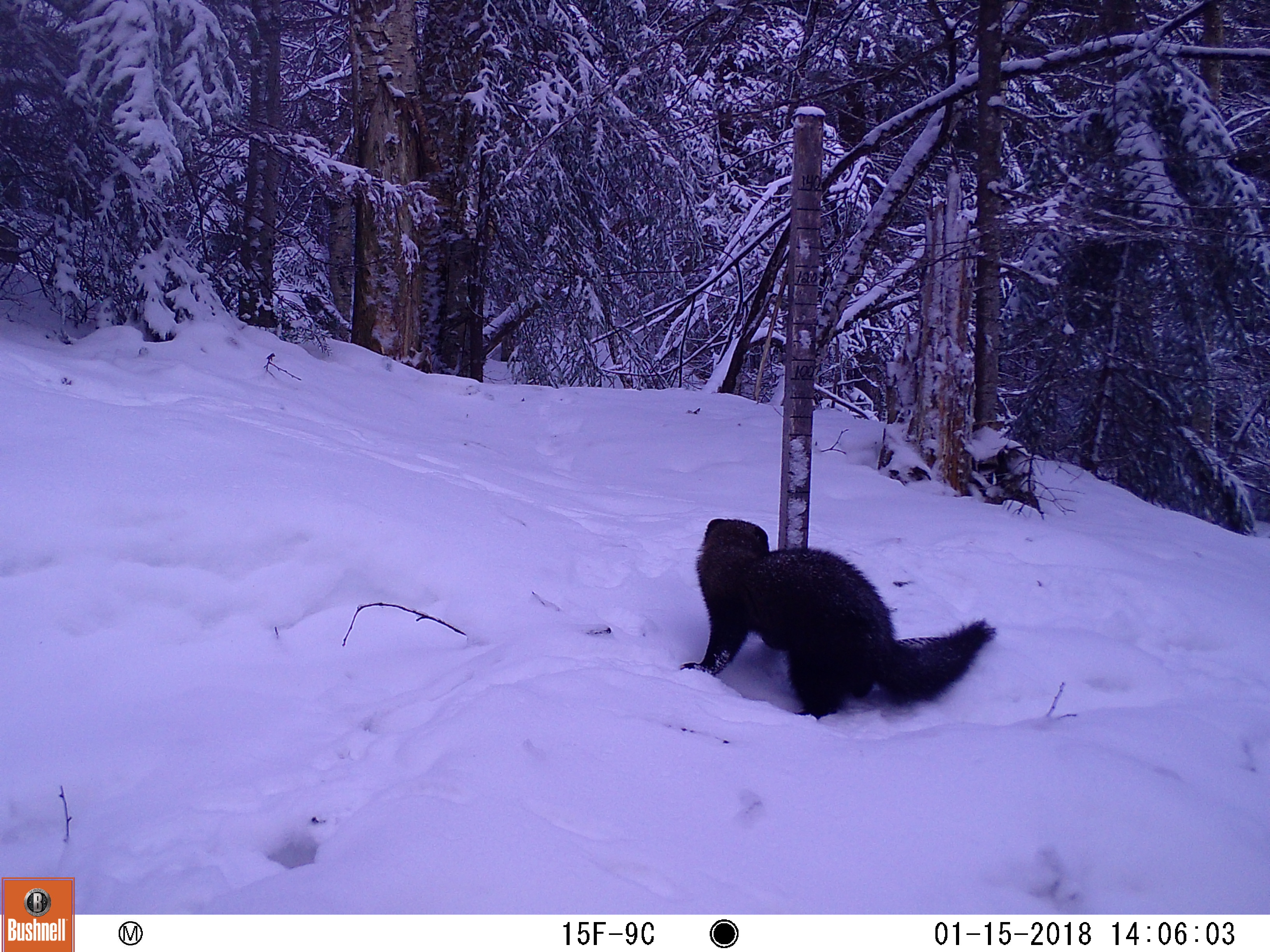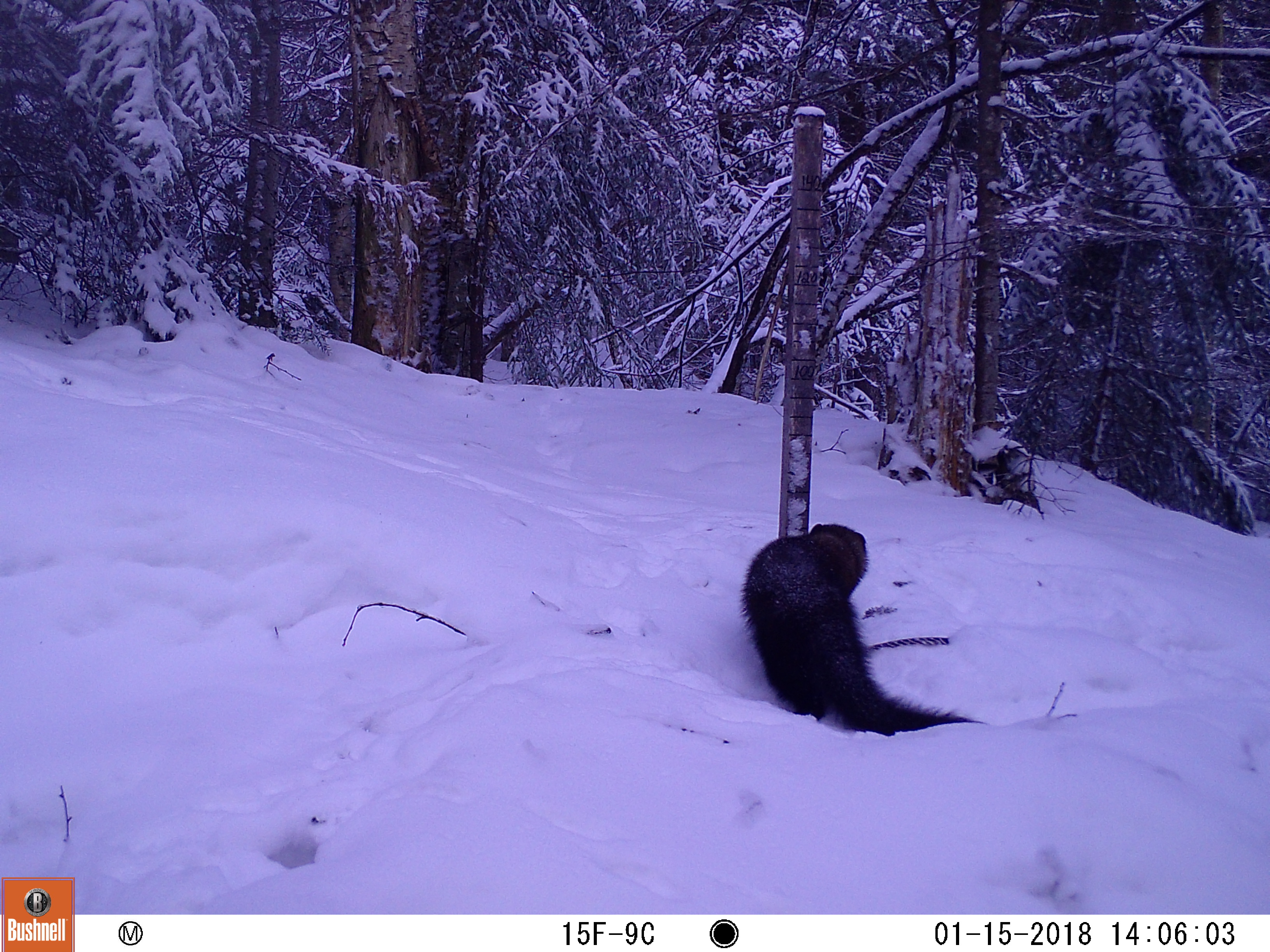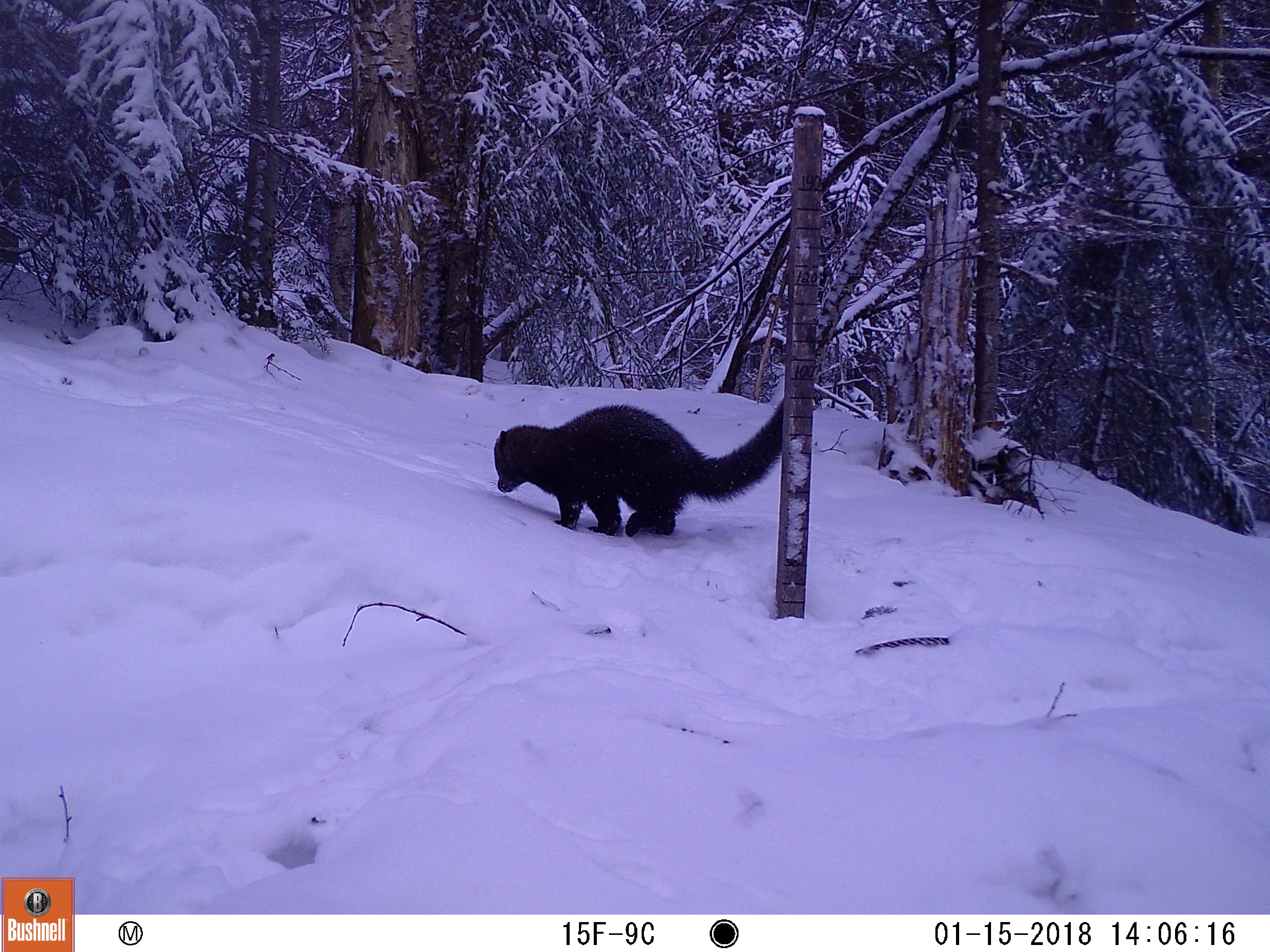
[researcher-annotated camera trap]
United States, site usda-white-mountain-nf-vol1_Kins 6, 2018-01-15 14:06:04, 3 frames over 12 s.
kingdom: Animalia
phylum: Chordata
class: Mammalia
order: Carnivora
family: Mustelidae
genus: Pekania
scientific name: Pekania pennanti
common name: fisher